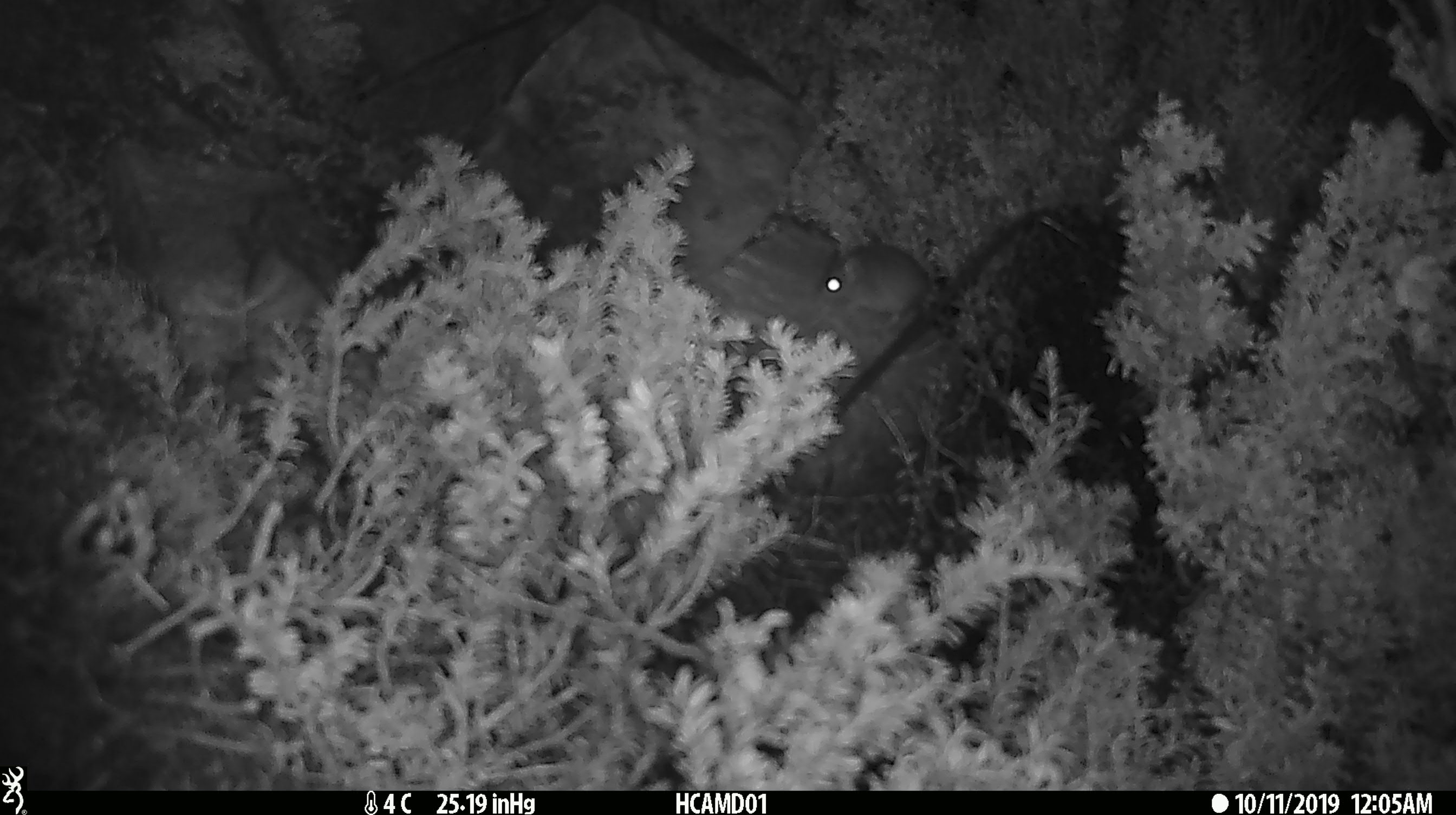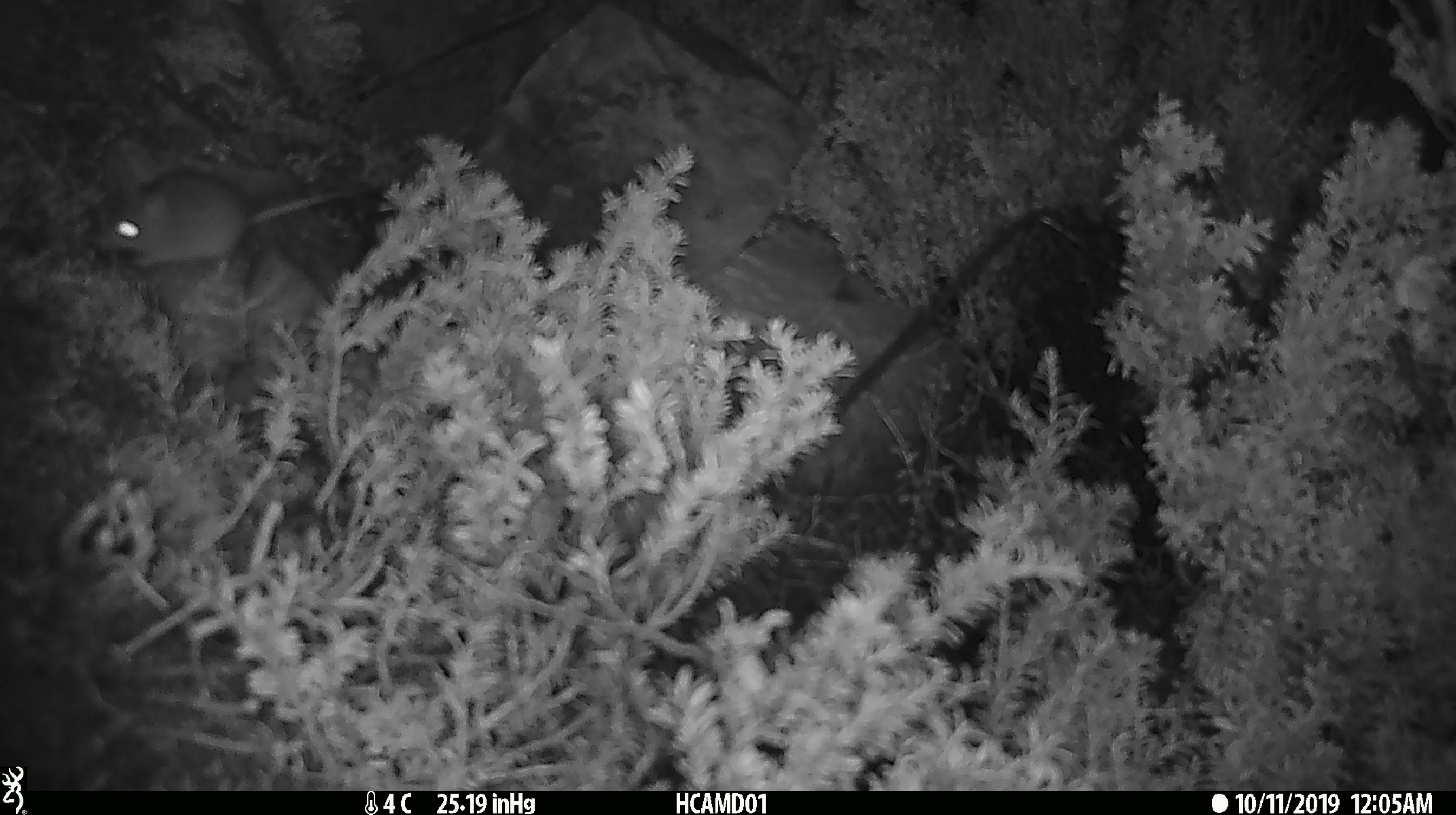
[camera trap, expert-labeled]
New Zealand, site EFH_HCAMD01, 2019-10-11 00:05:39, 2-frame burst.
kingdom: Animalia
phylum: Chordata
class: Mammalia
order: Rodentia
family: Muridae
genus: Mus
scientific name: Mus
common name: mouse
Mouse (Mus).